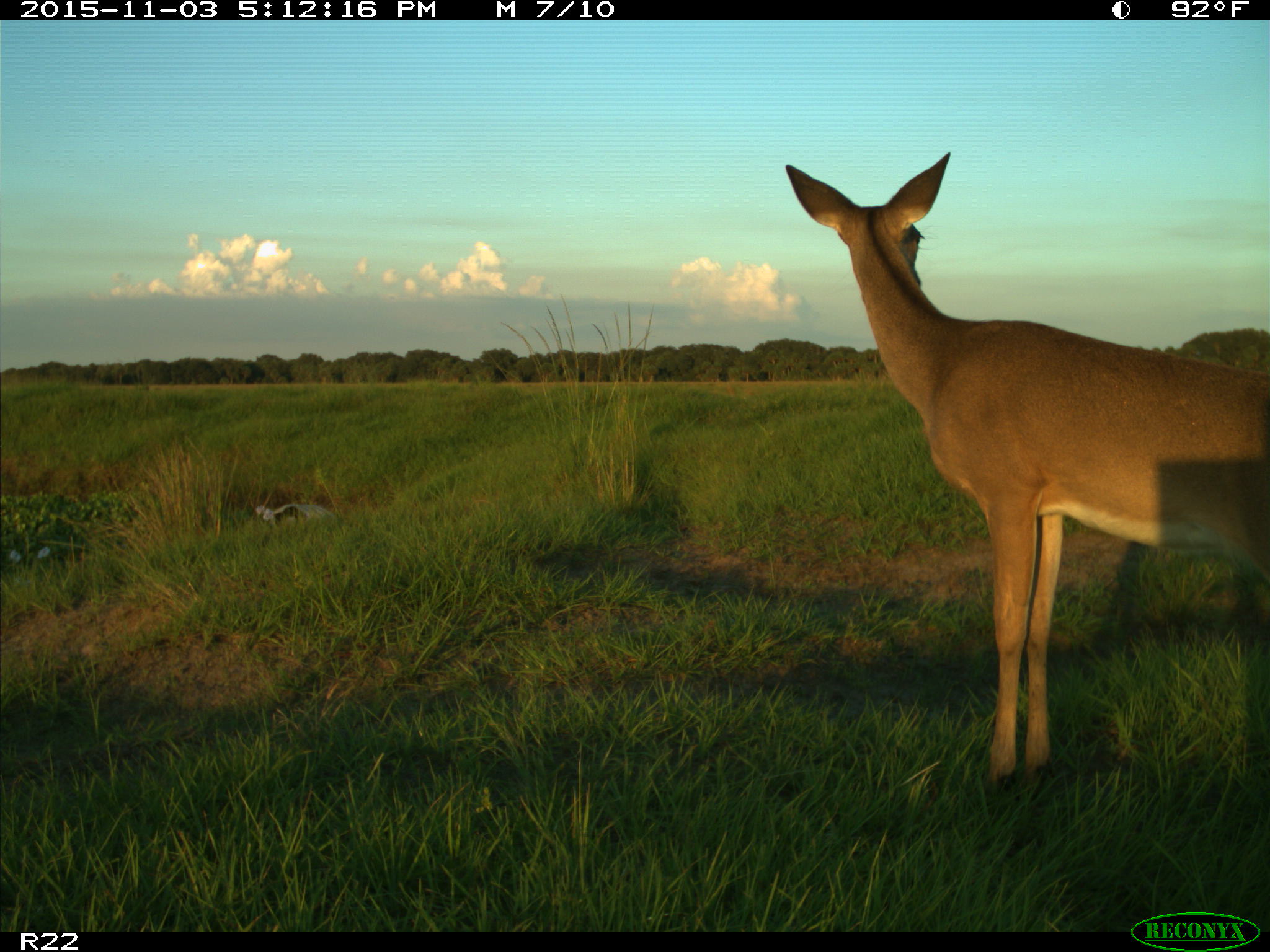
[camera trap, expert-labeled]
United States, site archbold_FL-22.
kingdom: Animalia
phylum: Chordata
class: Mammalia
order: Artiodactyla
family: Cervidae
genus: Odocoileus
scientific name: Odocoileus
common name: deer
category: unidentified deer